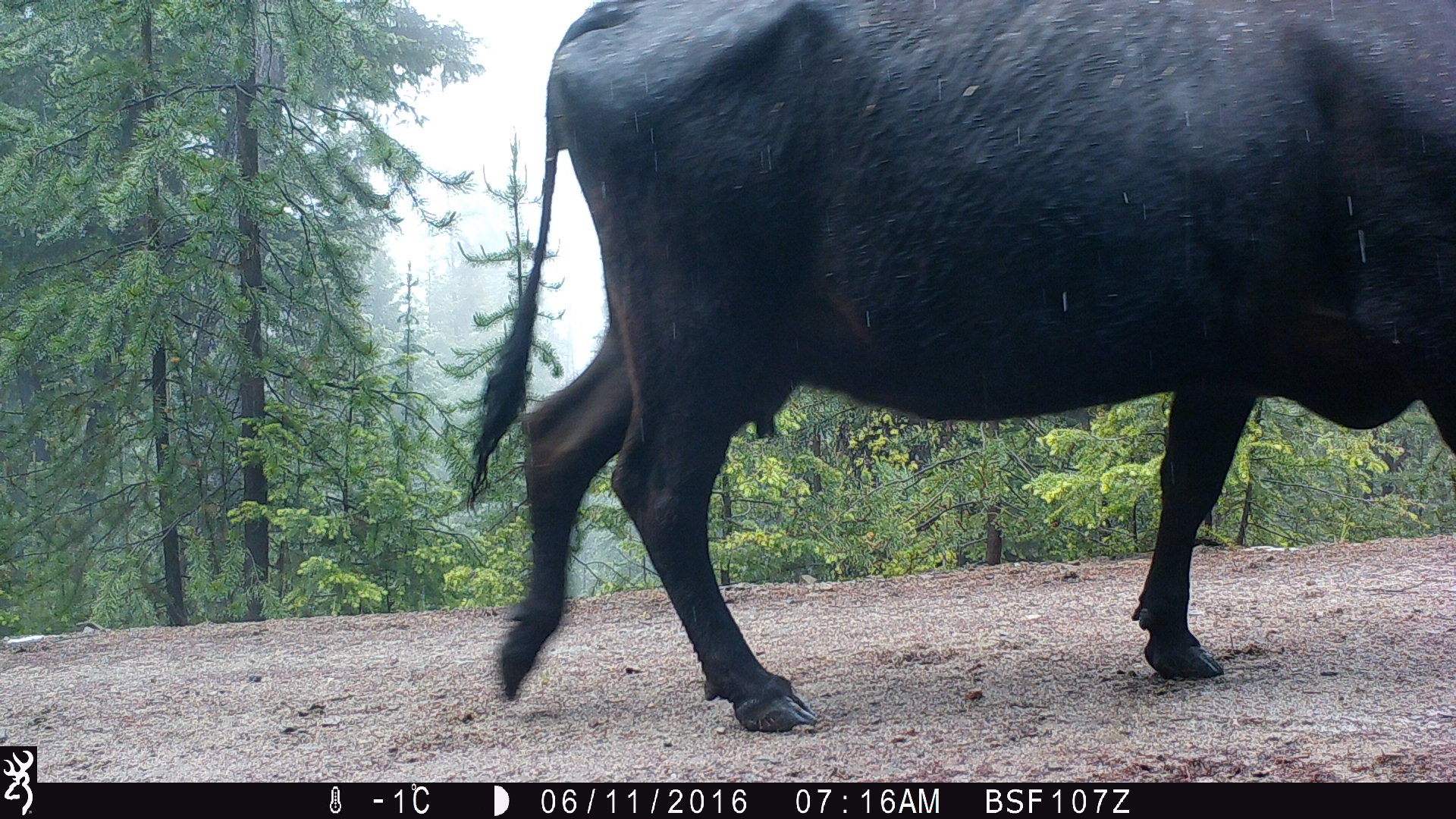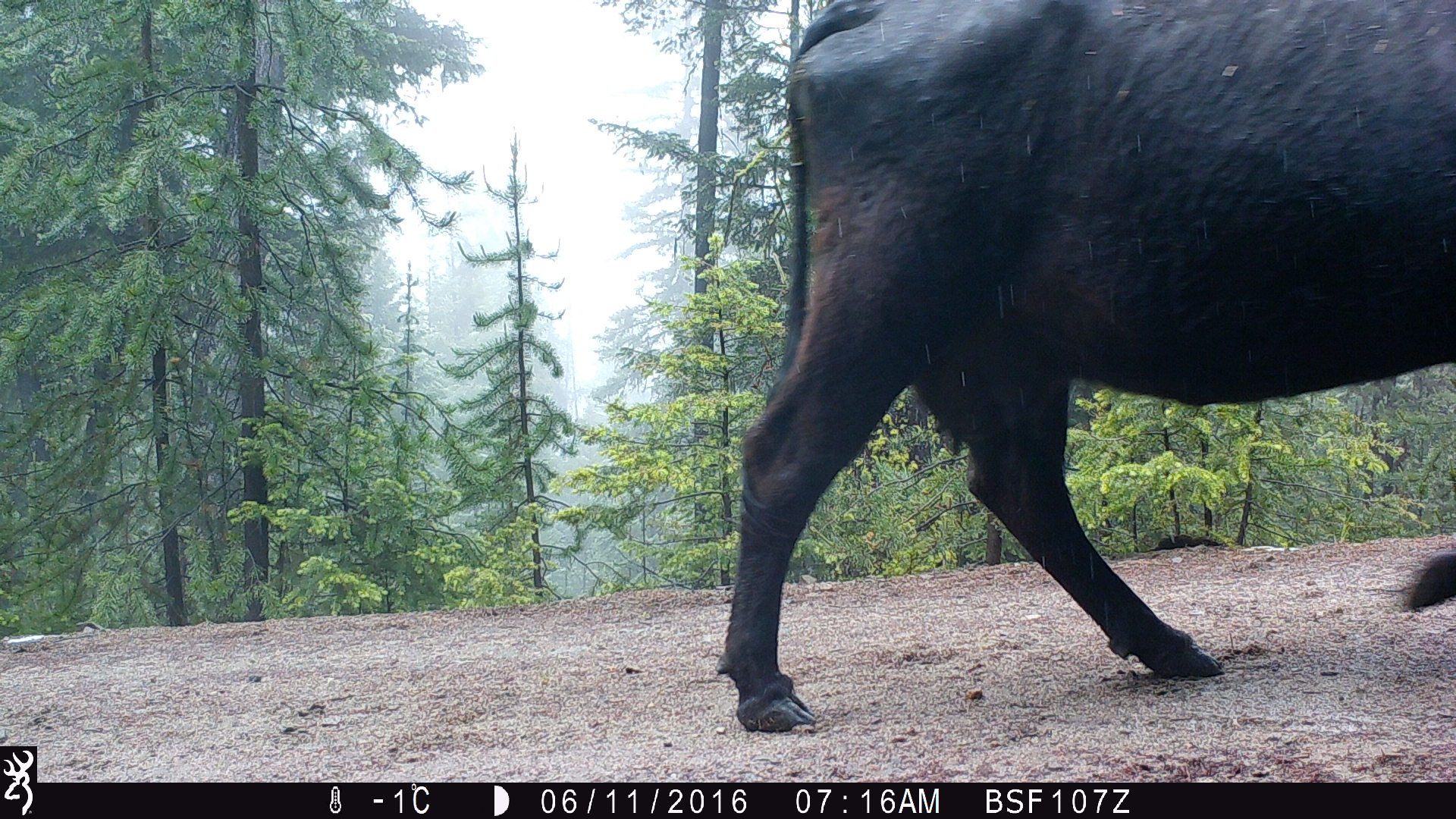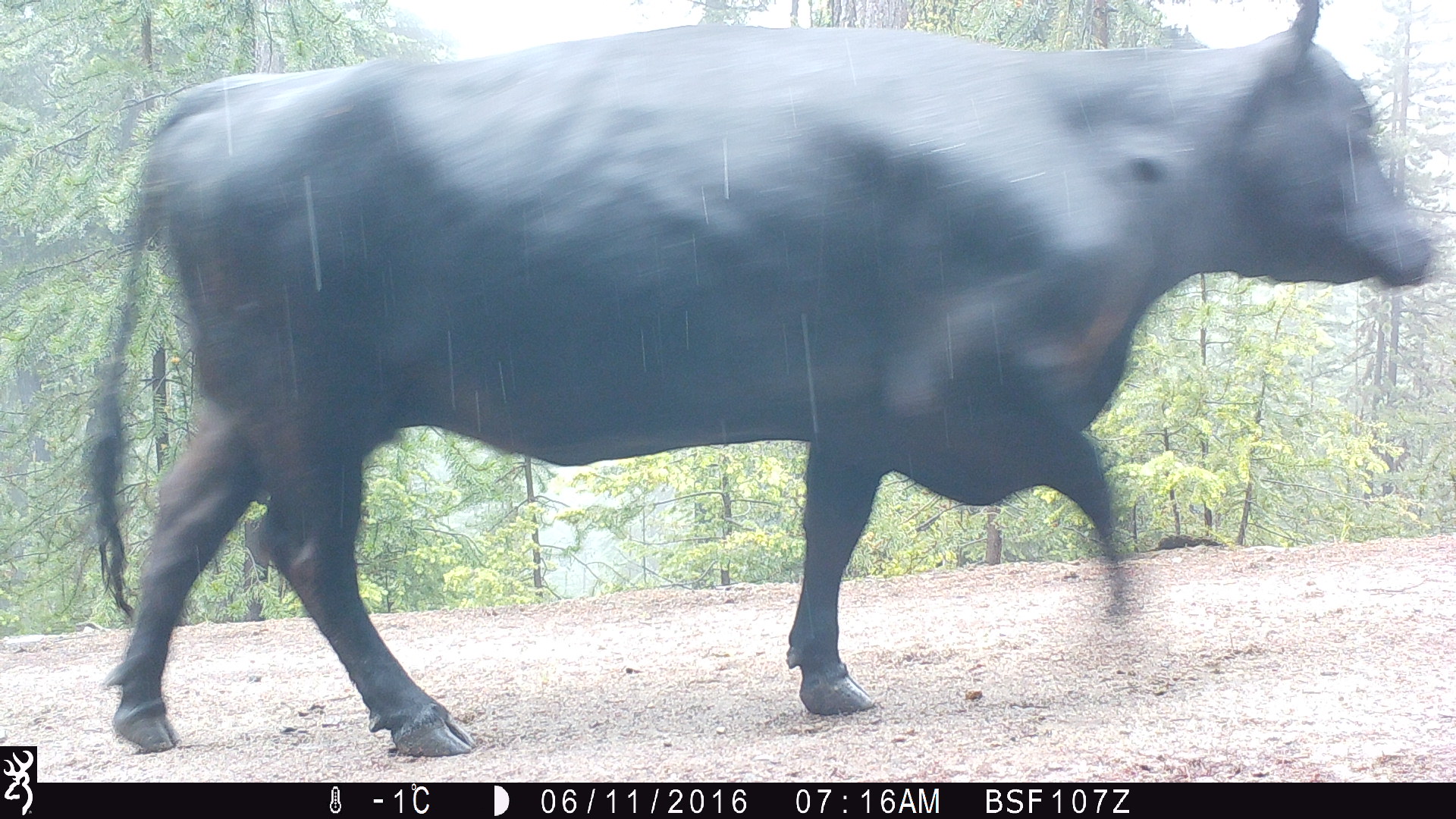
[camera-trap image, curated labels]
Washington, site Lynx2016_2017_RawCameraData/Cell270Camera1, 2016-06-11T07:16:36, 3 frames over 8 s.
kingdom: Animalia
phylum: Chordata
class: Mammalia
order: Artiodactyla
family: Bovidae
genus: Bos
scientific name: Bos taurus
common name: domestic cattle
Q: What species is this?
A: Domestic cattle (Bos taurus).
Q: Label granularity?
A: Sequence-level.